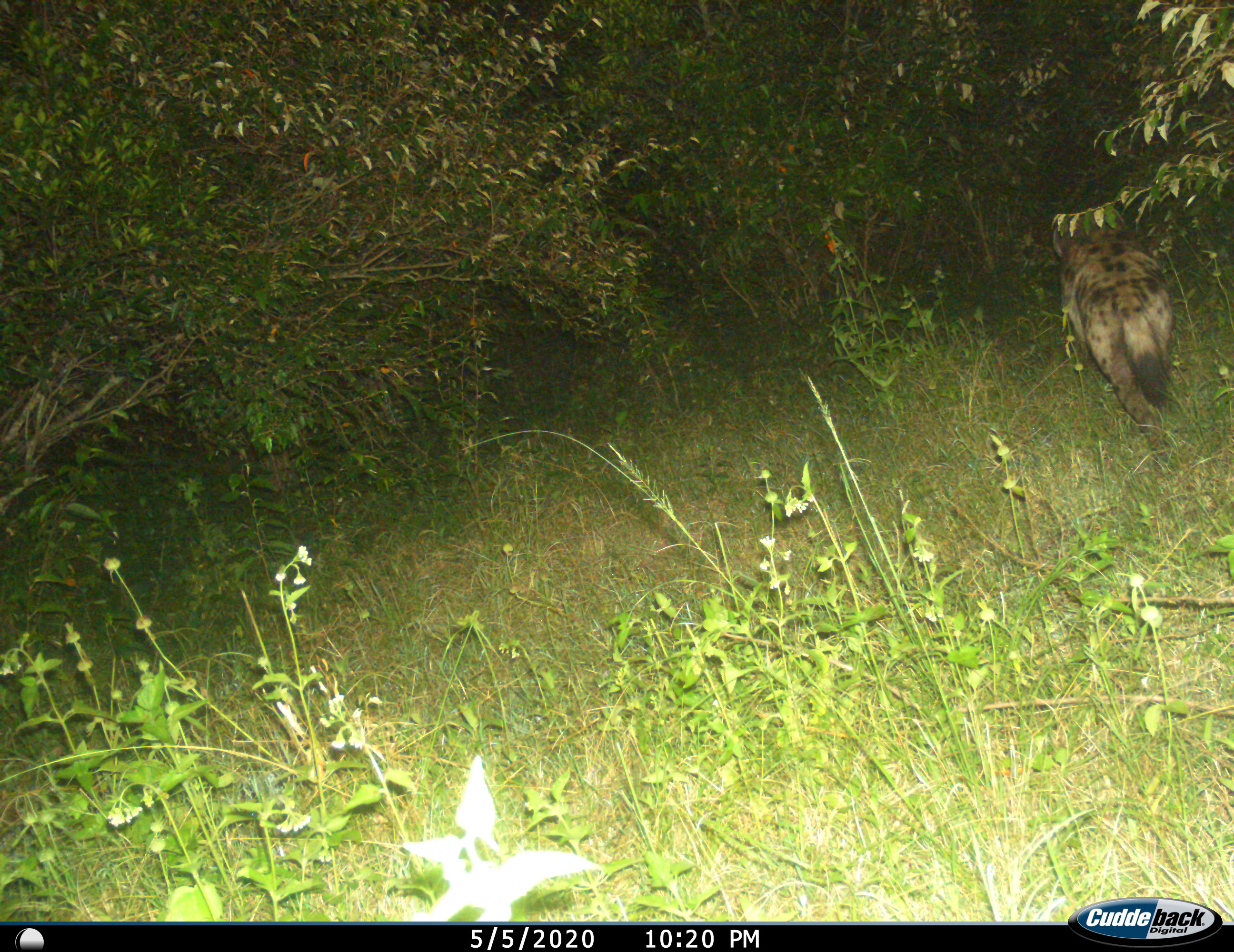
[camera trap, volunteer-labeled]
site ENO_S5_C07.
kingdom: Animalia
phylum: Chordata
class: Mammalia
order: Carnivora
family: Hyaenidae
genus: Crocuta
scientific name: Crocuta crocuta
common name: spotted hyena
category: hyenaspotted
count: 1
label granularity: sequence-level